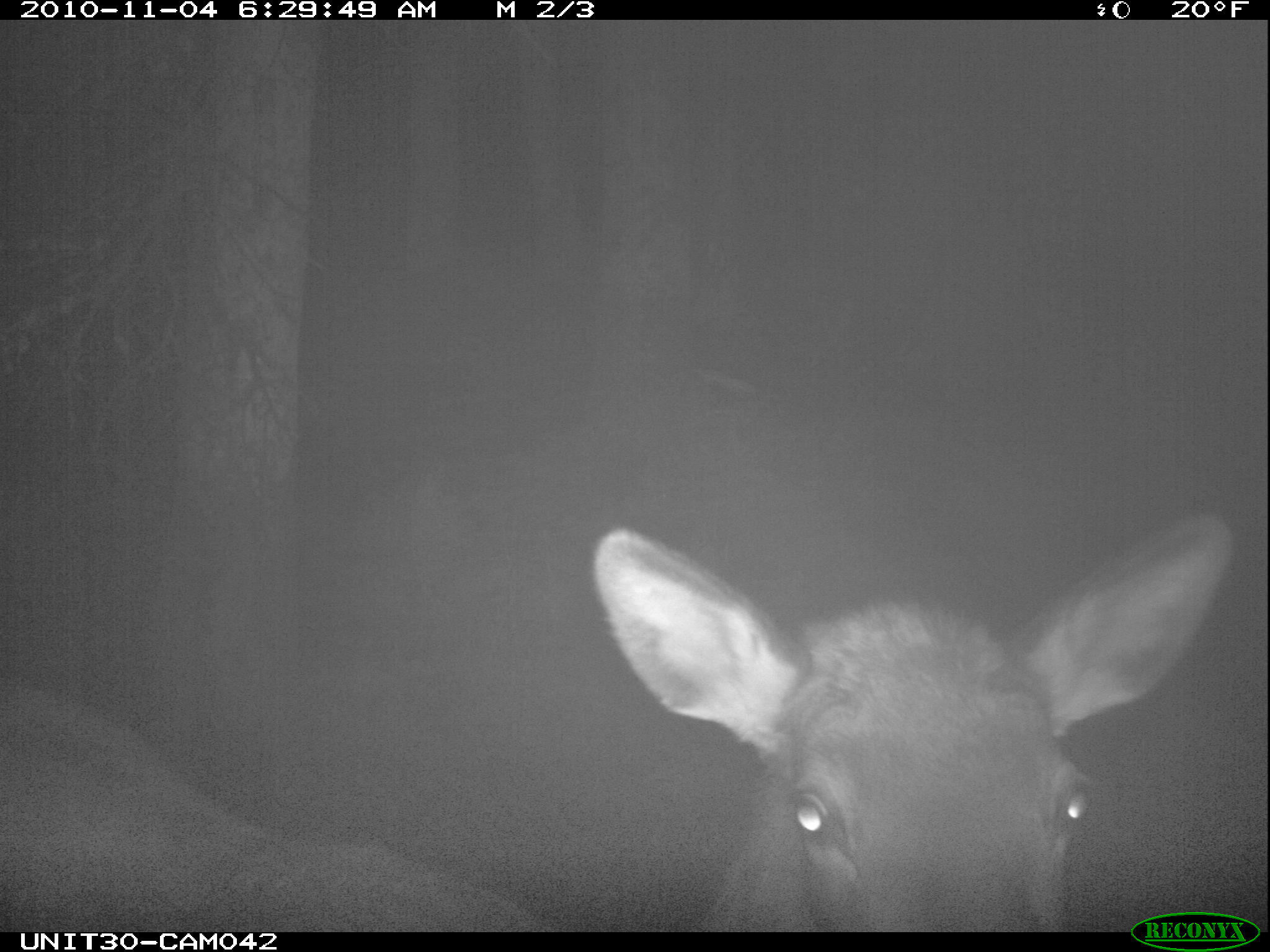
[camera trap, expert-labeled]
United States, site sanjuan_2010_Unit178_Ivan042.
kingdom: Animalia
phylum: Chordata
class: Mammalia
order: Artiodactyla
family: Cervidae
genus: Cervus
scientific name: Cervus elaphus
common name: red deer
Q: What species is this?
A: Cervus elaphus (red deer).